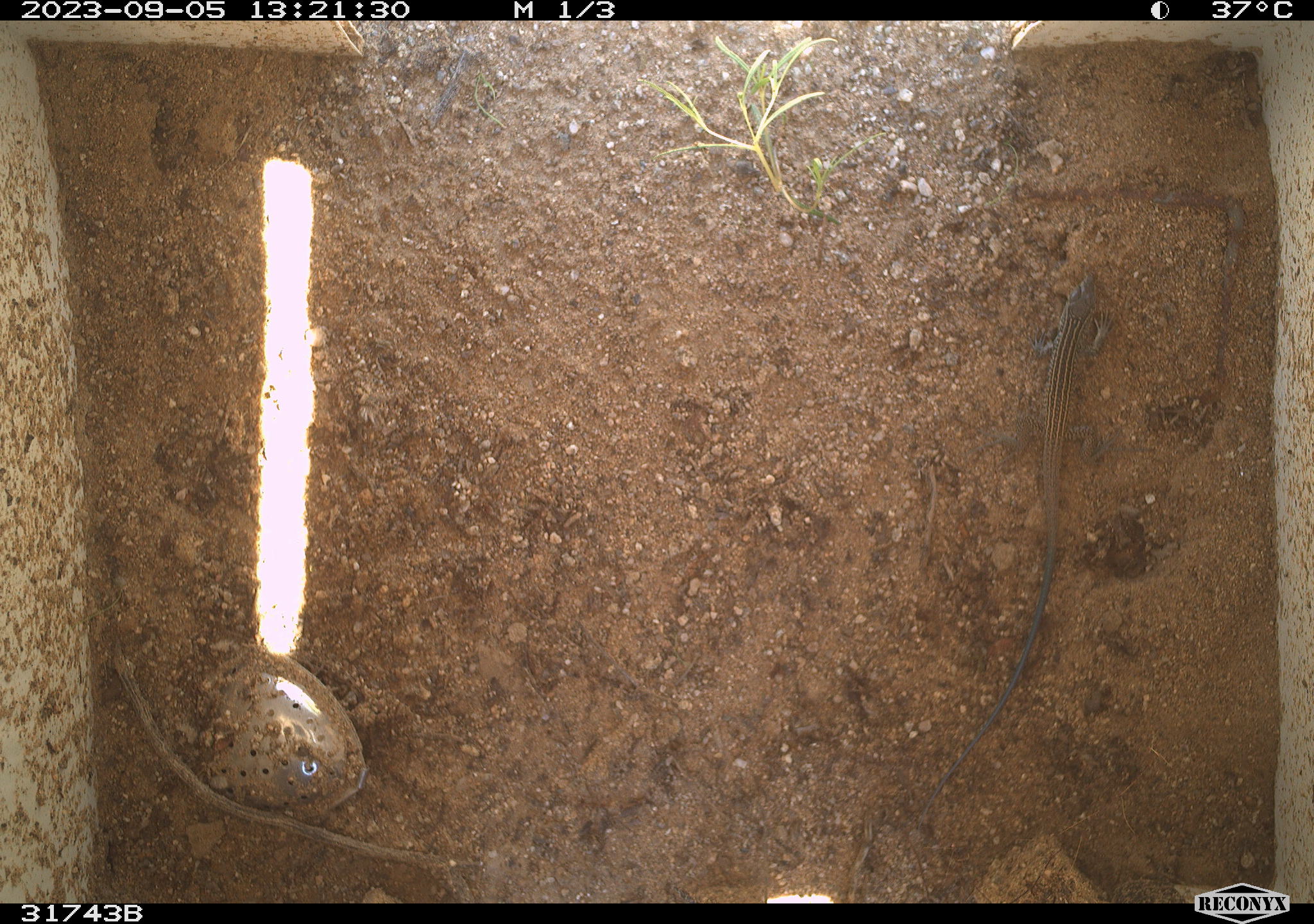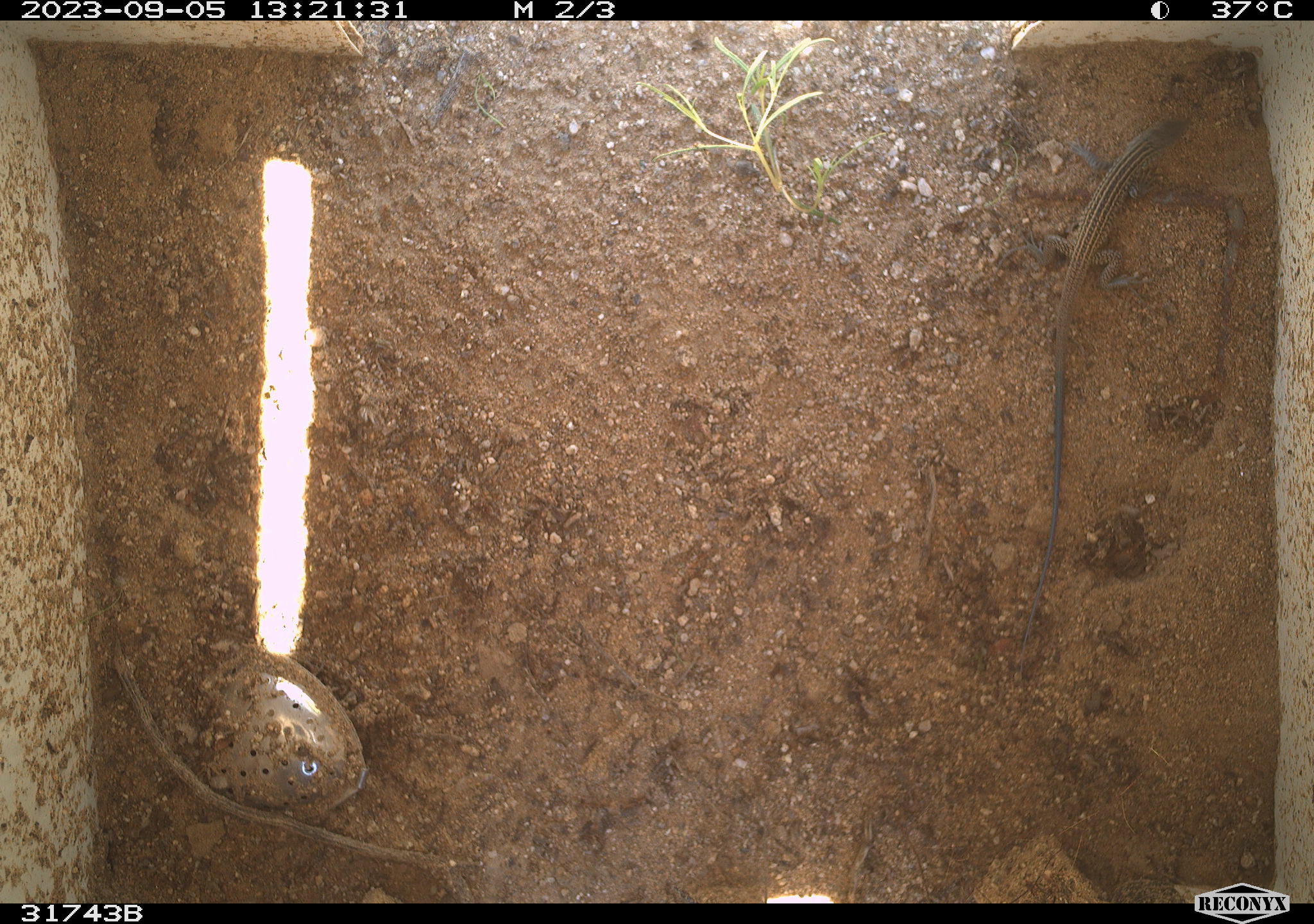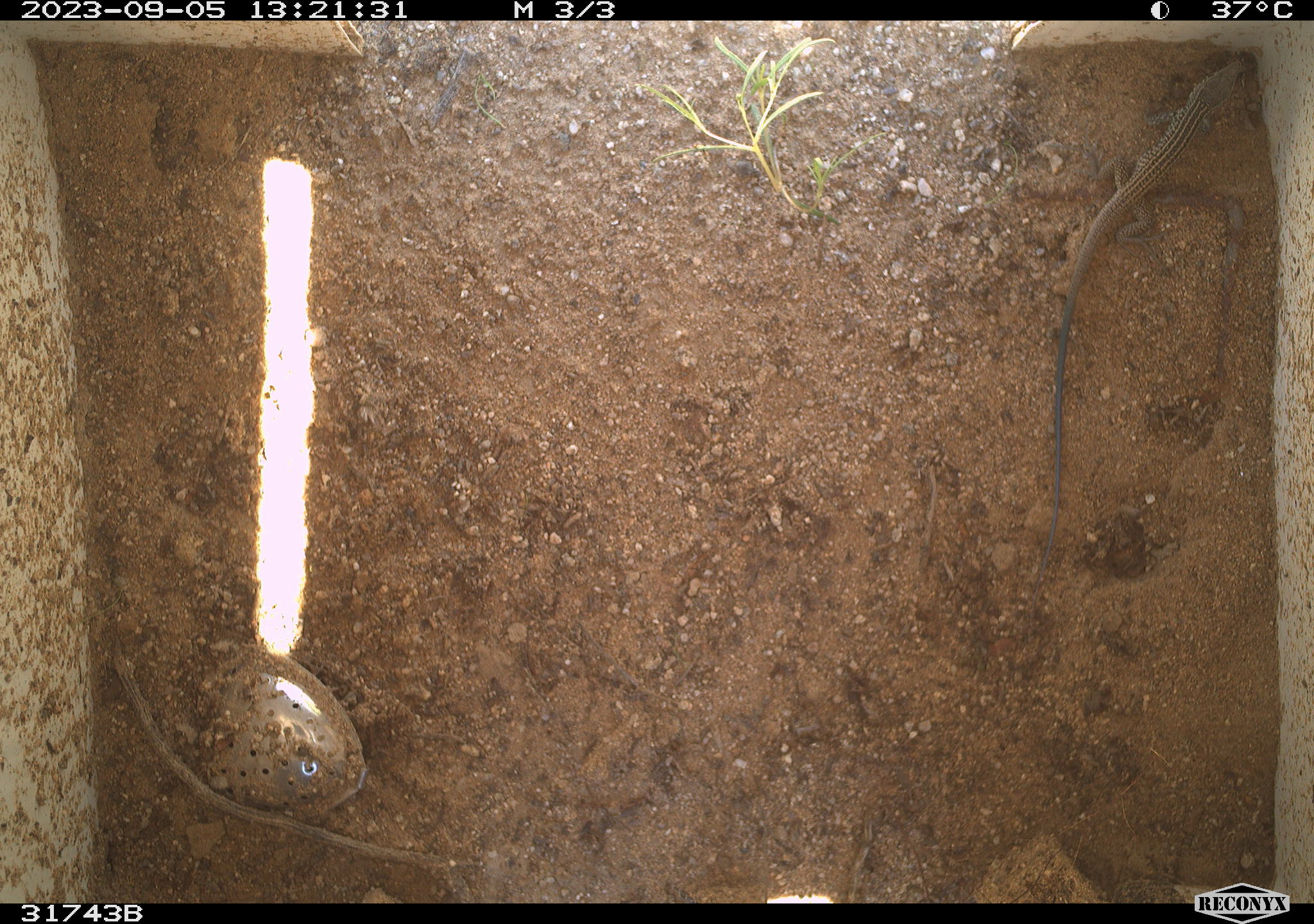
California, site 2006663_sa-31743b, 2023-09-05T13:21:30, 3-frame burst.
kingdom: Animalia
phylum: Chordata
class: Reptilia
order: Squamata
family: Teiidae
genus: Aspidoscelis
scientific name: Aspidoscelis tigris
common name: western whiptail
Western whiptail (Aspidoscelis tigris).